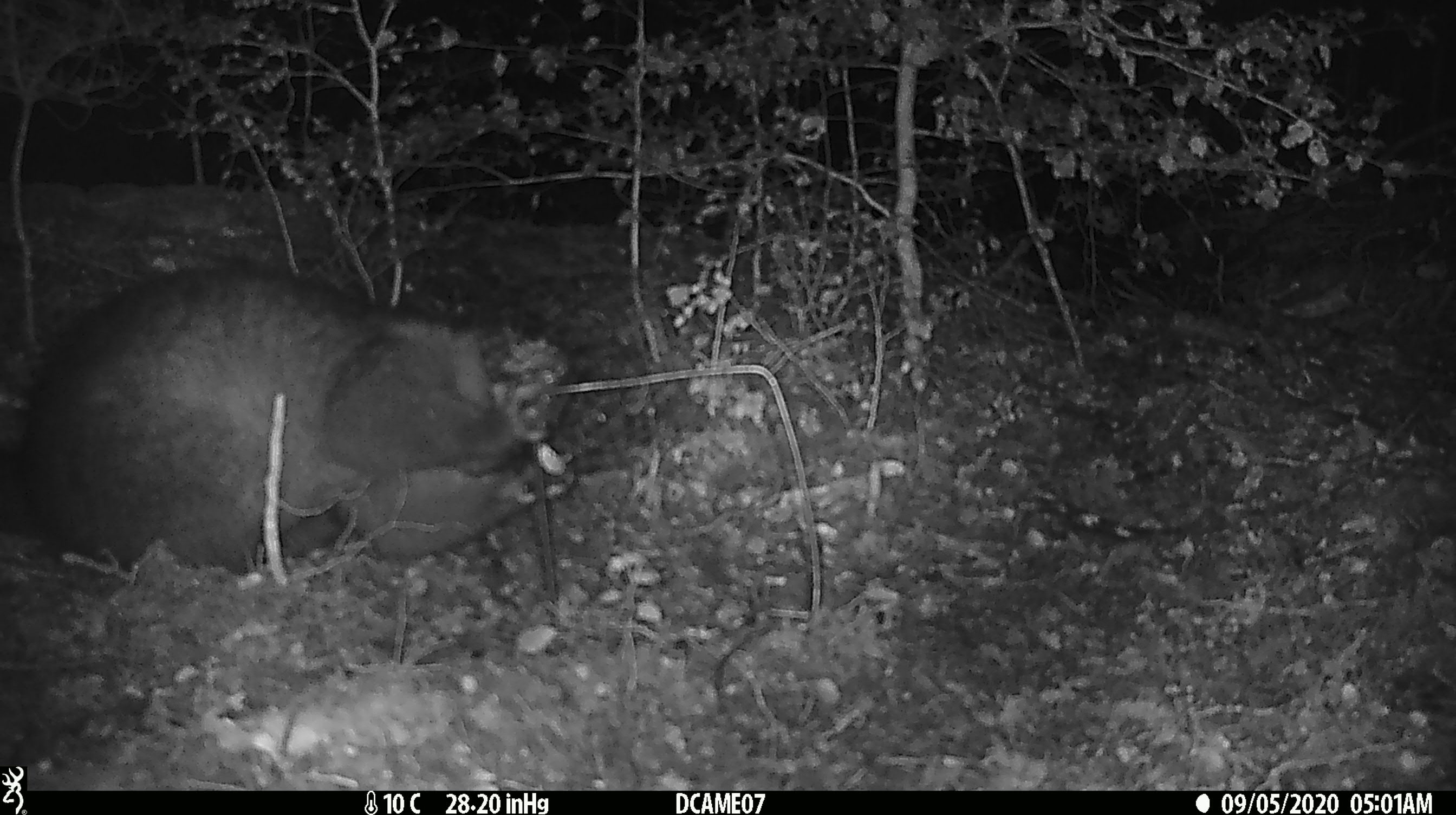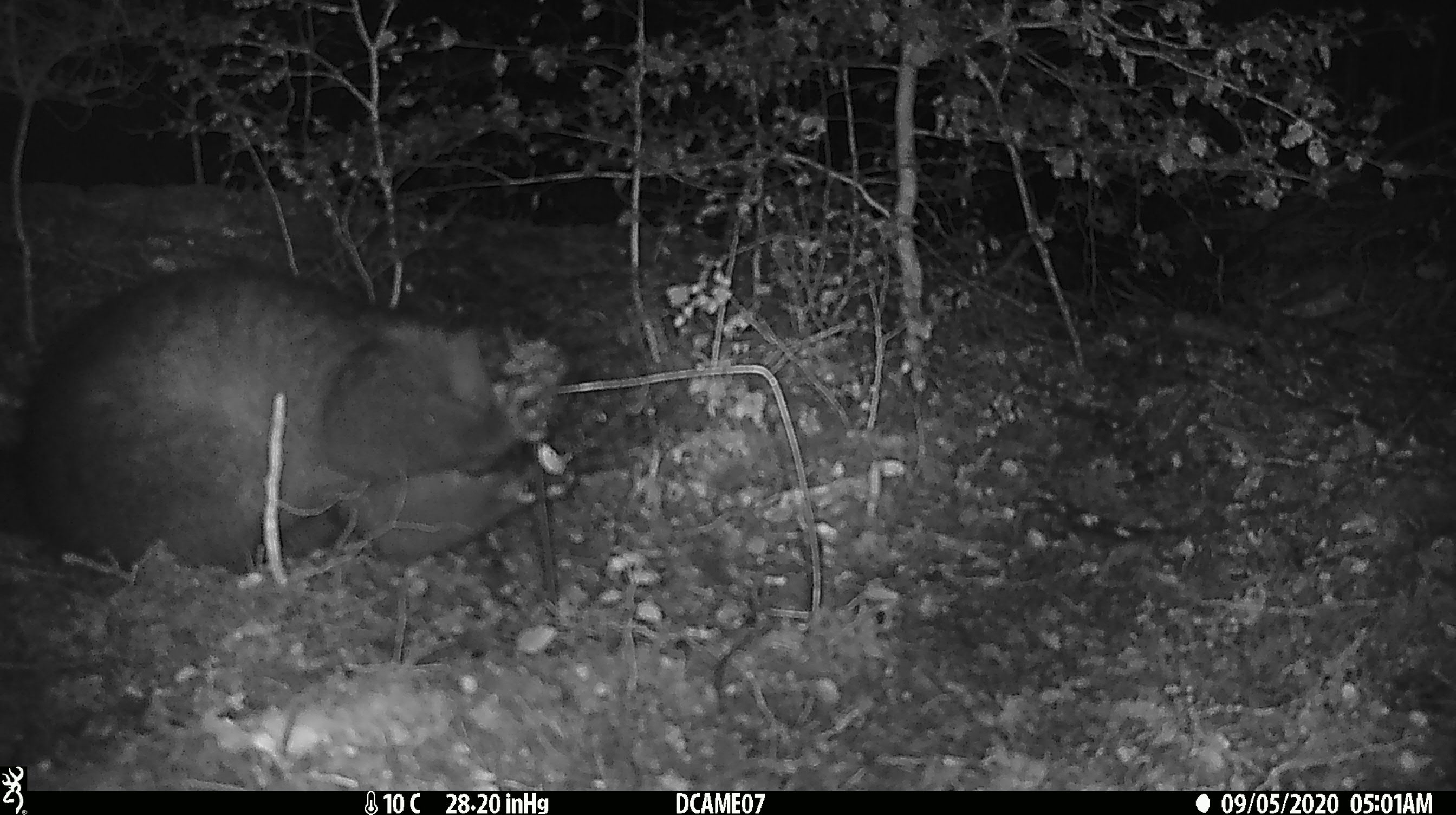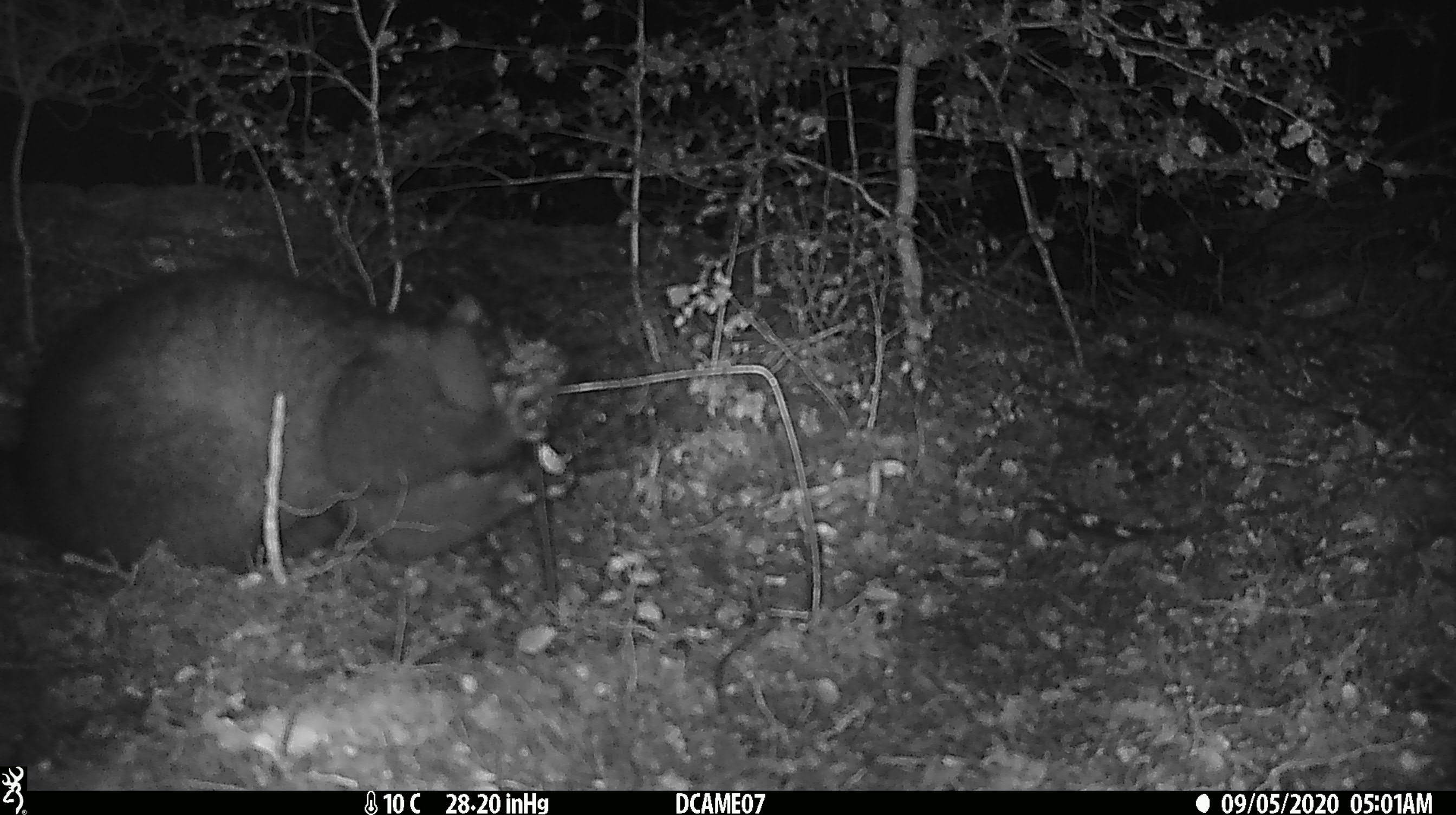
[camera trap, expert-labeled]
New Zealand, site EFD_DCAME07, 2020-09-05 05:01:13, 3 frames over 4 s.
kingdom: Animalia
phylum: Chordata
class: Mammalia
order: Diprotodontia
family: Phalangeridae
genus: Trichosurus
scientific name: Trichosurus vulpecula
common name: common brushtail possum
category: possum